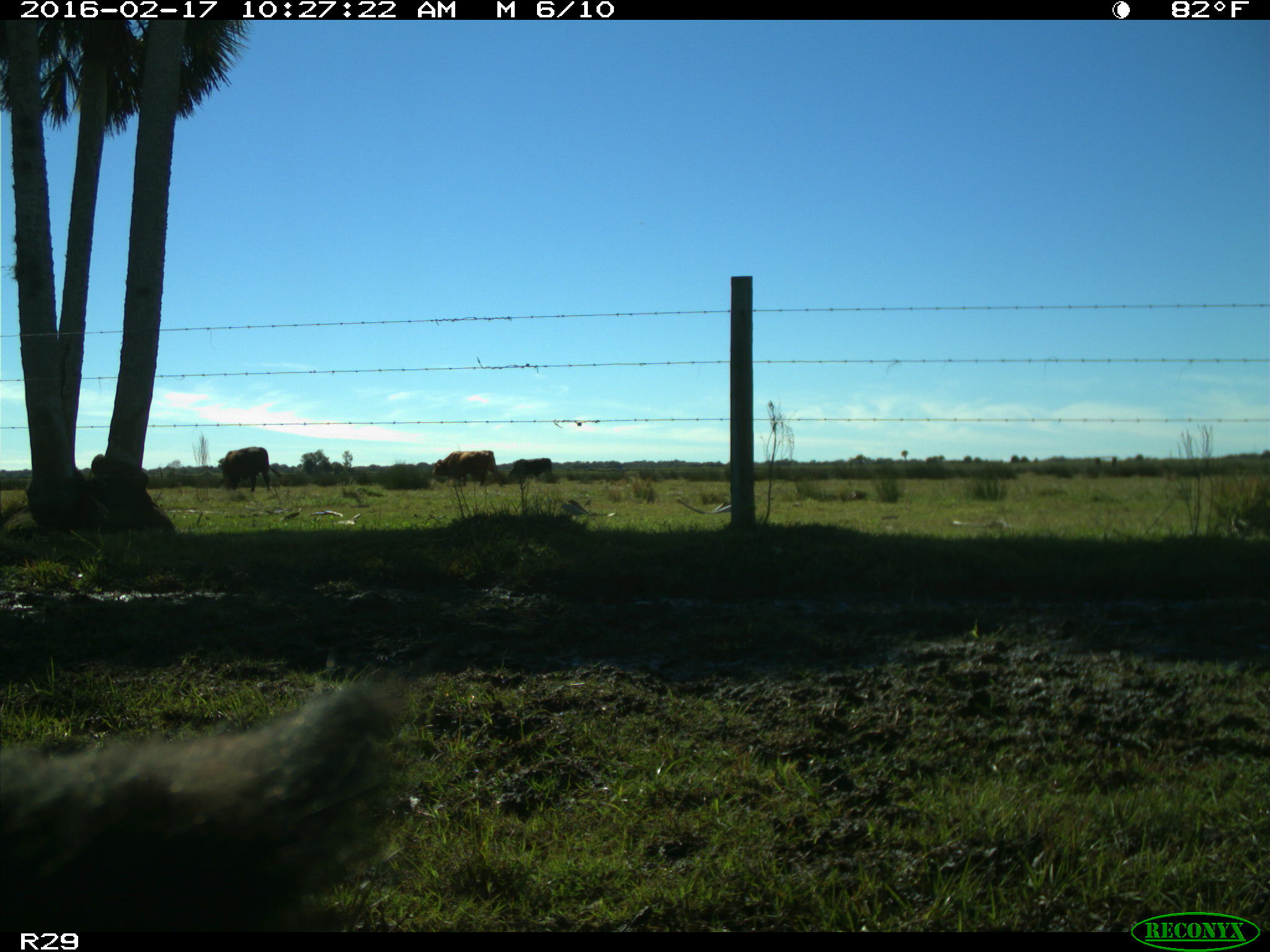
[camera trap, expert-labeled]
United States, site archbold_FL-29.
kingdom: Animalia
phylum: Chordata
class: Mammalia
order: Artiodactyla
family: Suidae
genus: Sus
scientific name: Sus scrofa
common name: wild boar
Sus scrofa (wild boar).